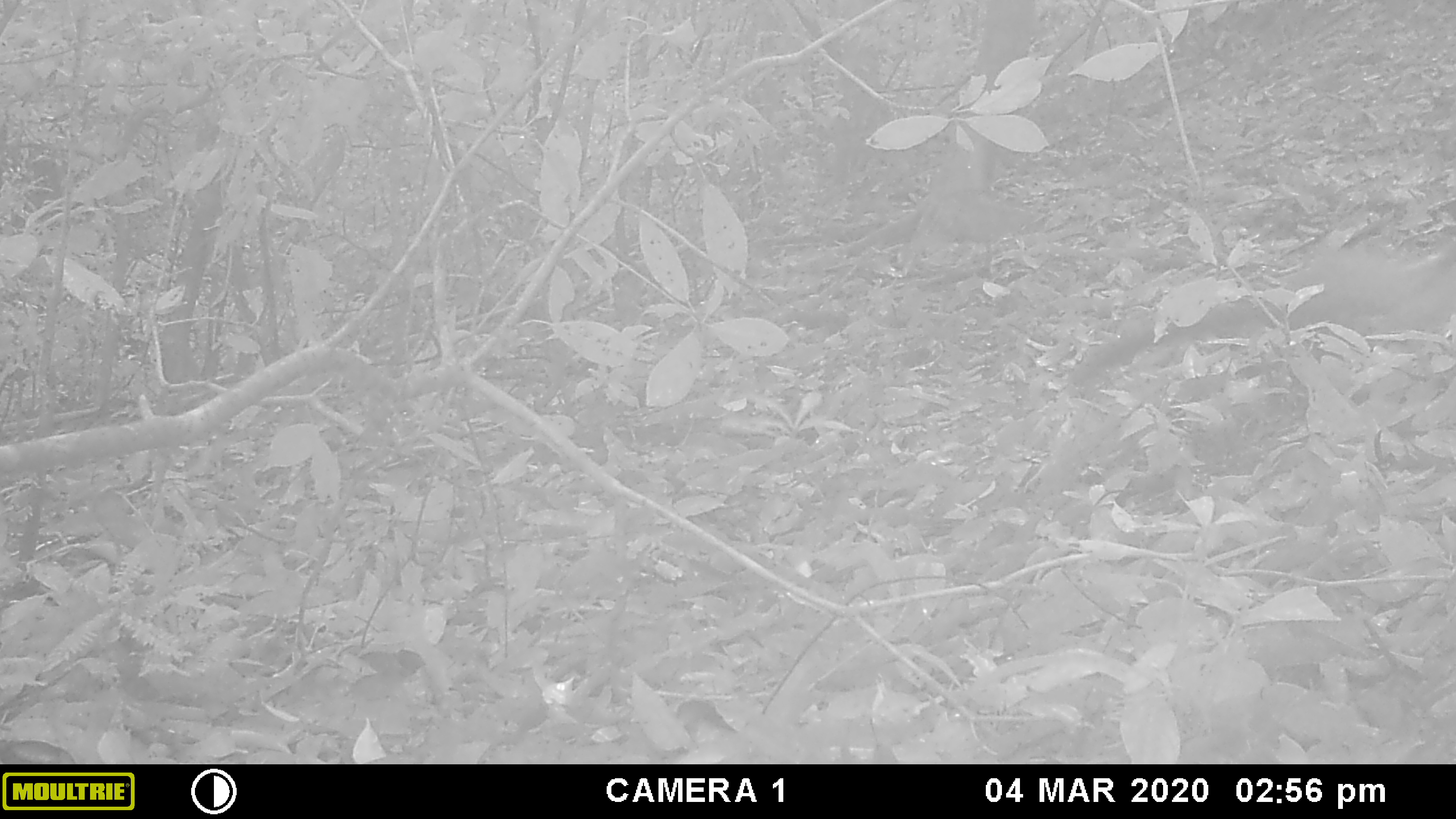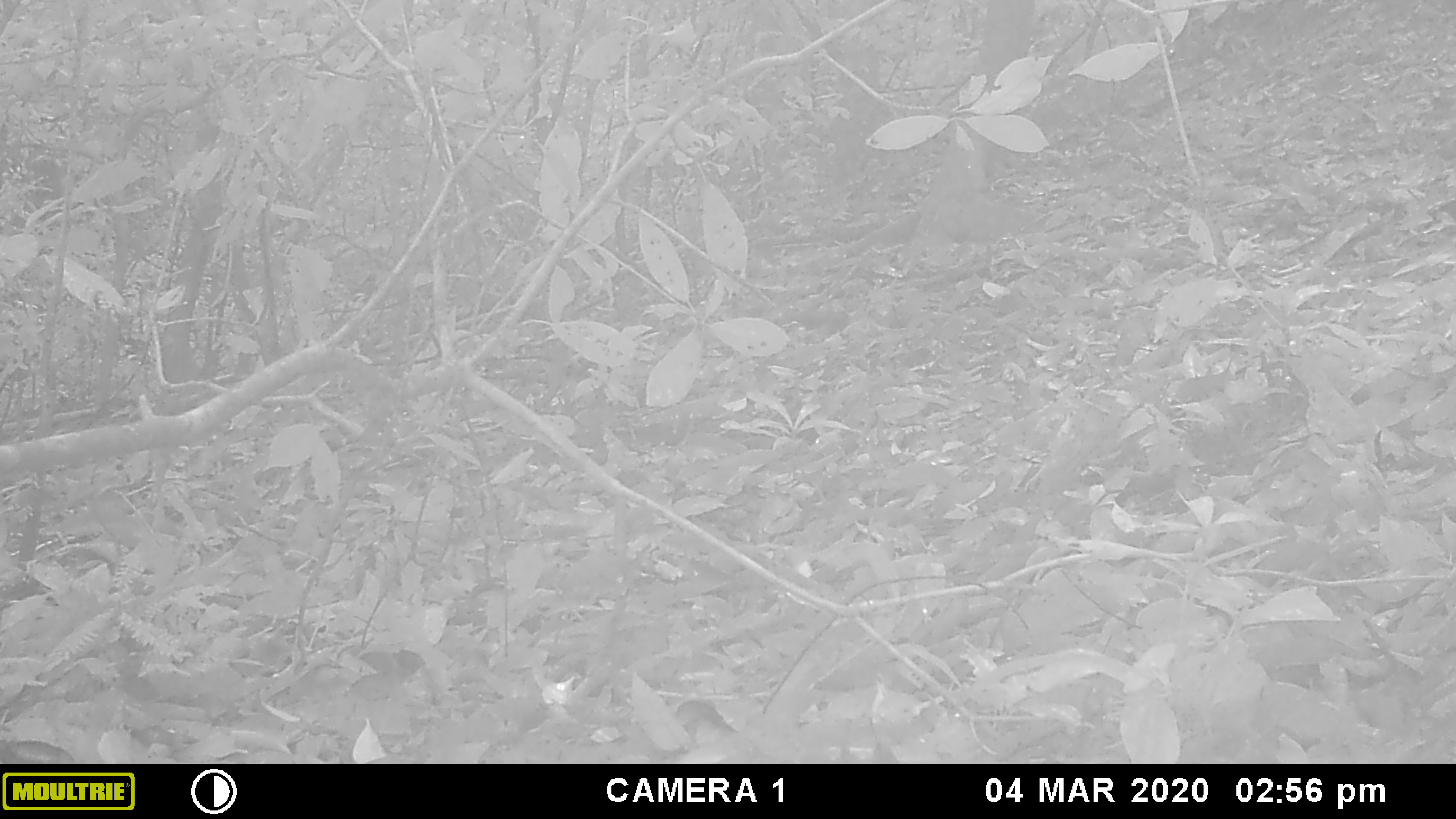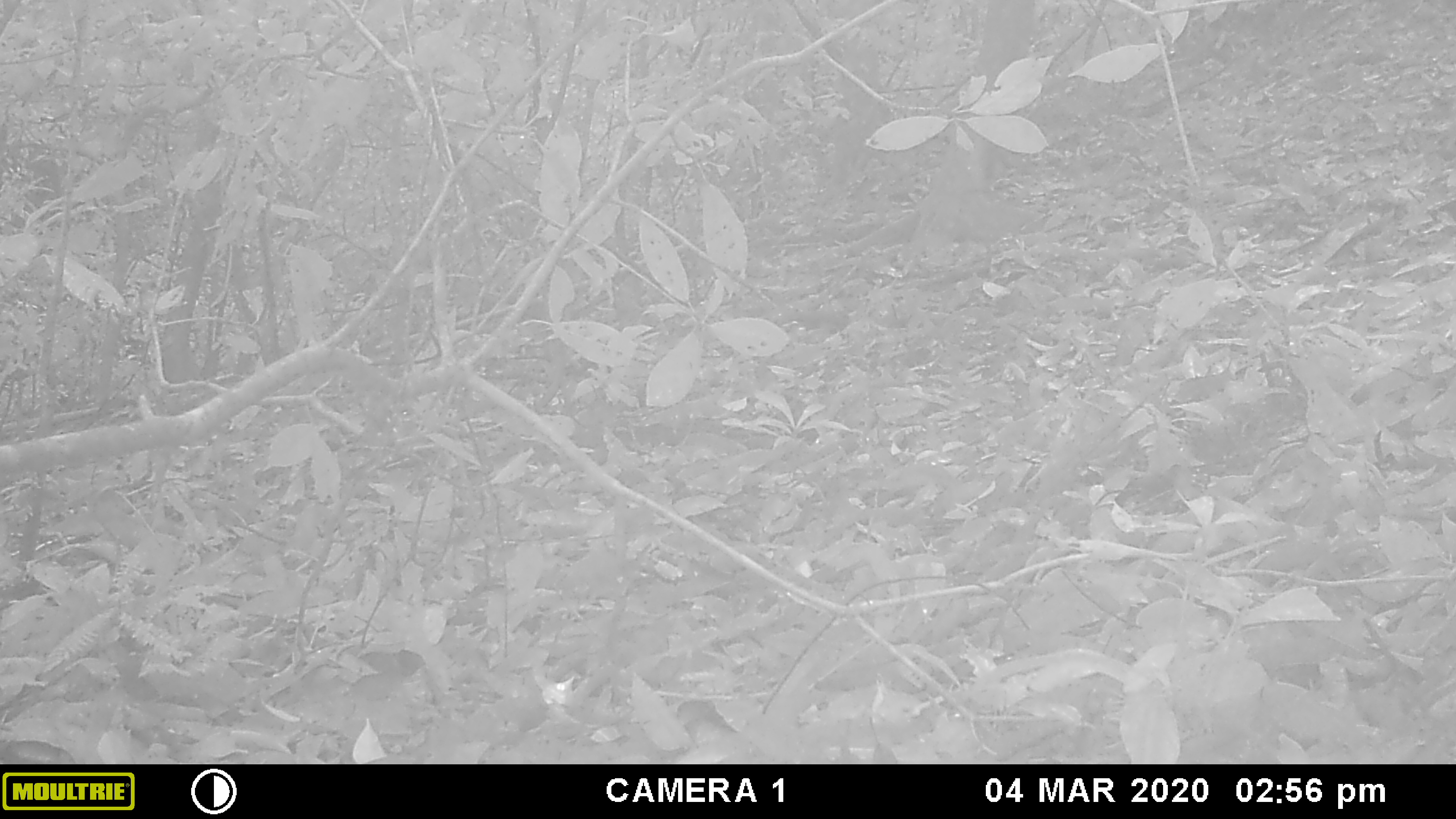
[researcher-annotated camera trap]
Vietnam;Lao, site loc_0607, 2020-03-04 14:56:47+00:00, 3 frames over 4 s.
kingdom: Animalia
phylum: Chordata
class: Mammalia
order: Carnivora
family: Mustelidae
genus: Martes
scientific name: Martes flavigula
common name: yellow-throated marten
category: yellow throated marten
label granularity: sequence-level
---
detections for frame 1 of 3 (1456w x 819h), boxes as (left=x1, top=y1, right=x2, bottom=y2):
yellow throated marten: (left=1068, top=233, right=1456, bottom=388)